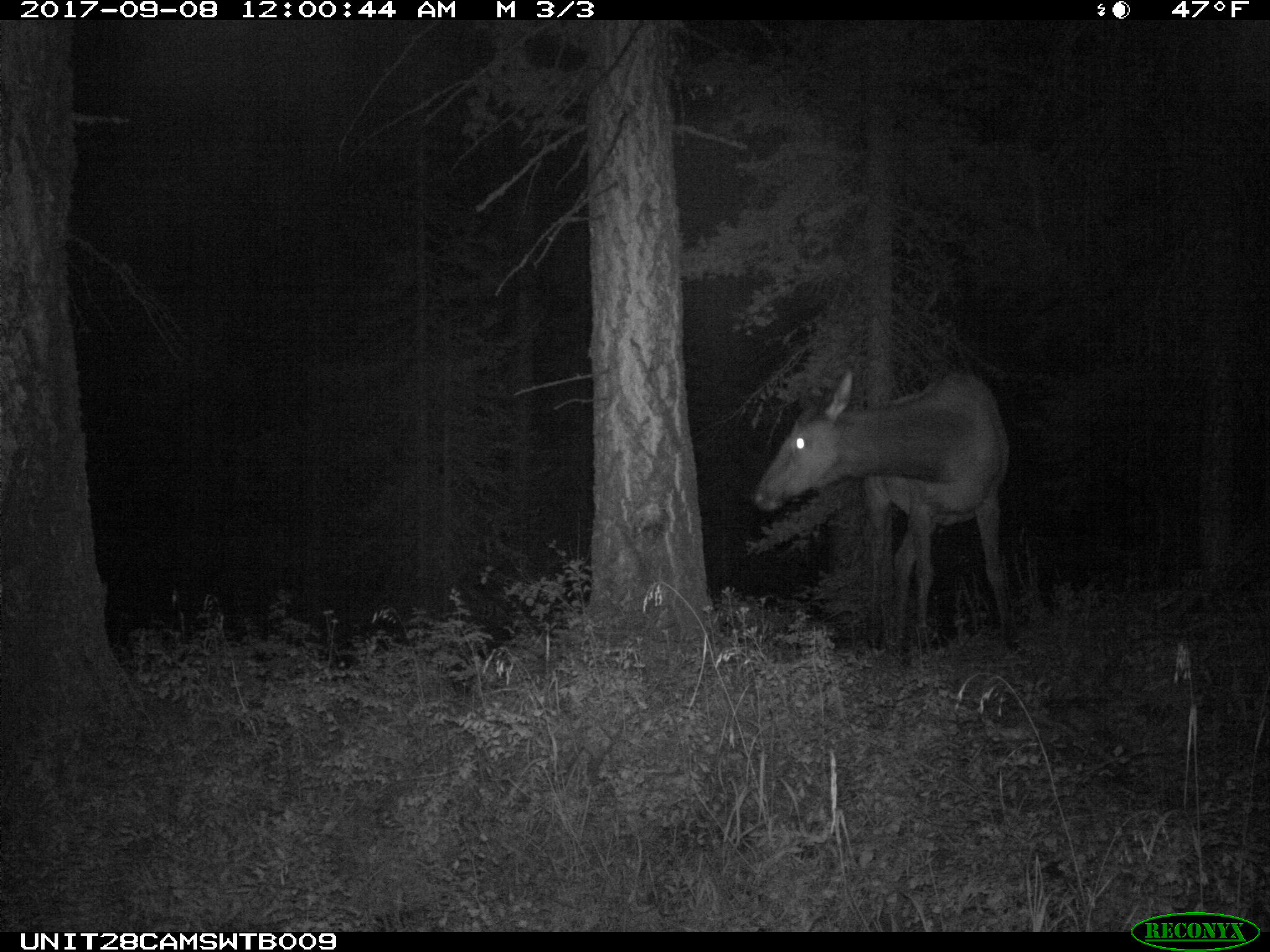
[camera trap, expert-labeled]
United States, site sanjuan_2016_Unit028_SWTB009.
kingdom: Animalia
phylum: Chordata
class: Mammalia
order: Artiodactyla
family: Cervidae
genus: Cervus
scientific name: Cervus elaphus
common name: red deer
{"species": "Cervus elaphus (red deer)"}